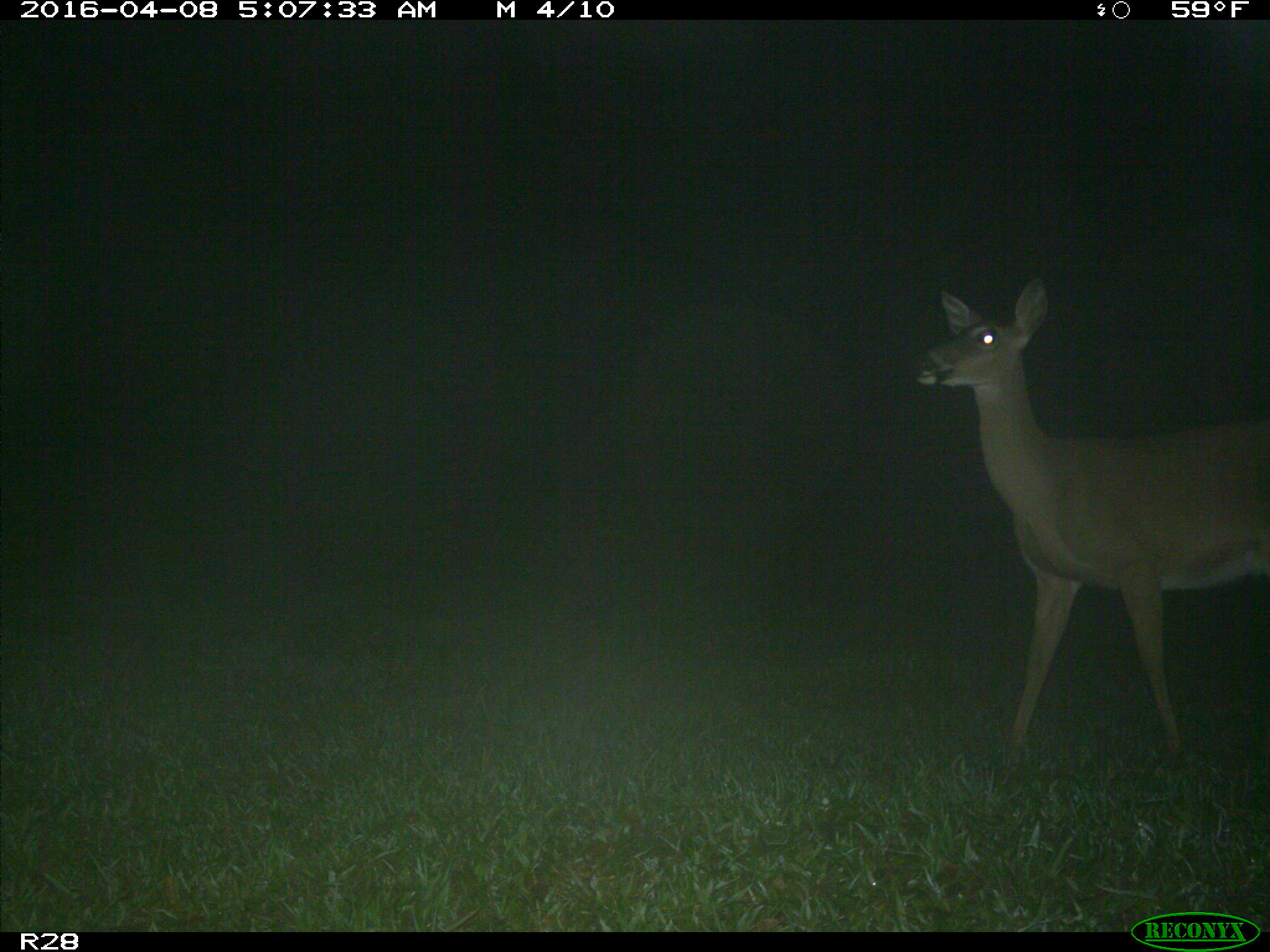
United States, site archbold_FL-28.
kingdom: Animalia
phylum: Chordata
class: Mammalia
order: Artiodactyla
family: Cervidae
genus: Odocoileus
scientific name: Odocoileus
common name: deer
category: unidentified deer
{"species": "unidentified deer (deer) (Odocoileus)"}